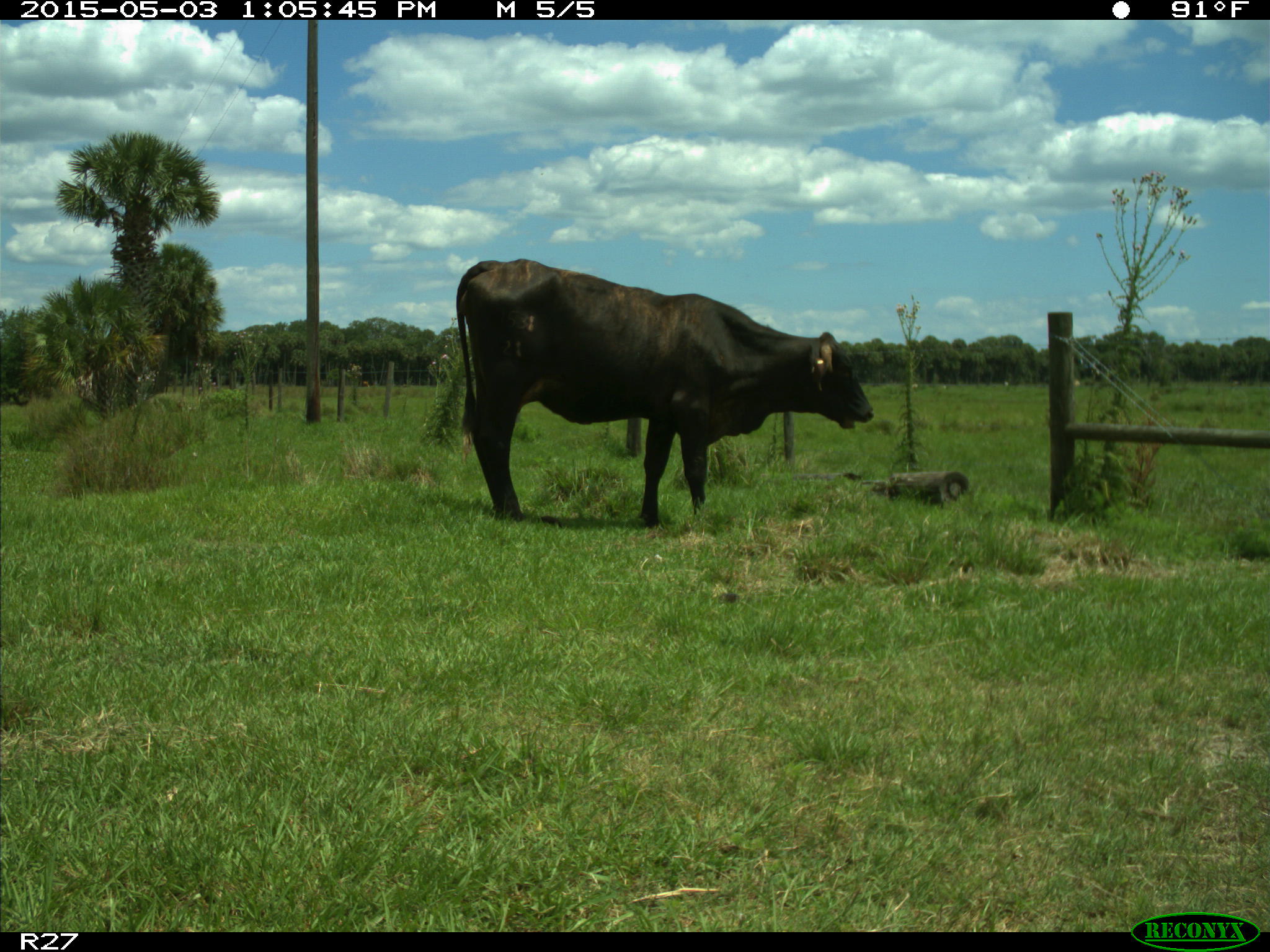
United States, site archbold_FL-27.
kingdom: Animalia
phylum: Chordata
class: Mammalia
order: Artiodactyla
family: Bovidae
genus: Bos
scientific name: Bos taurus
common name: domestic cow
Bos taurus (domestic cow).